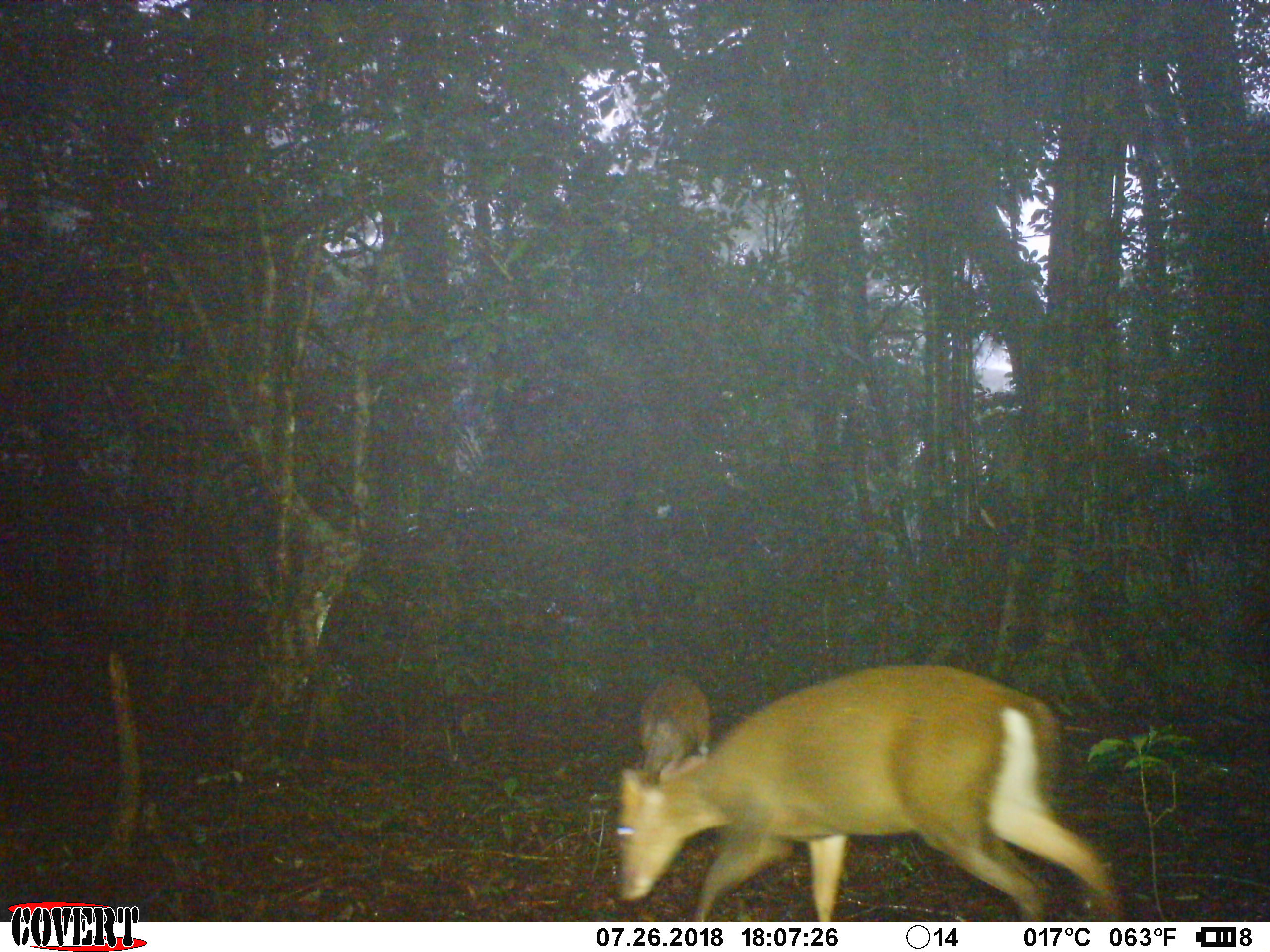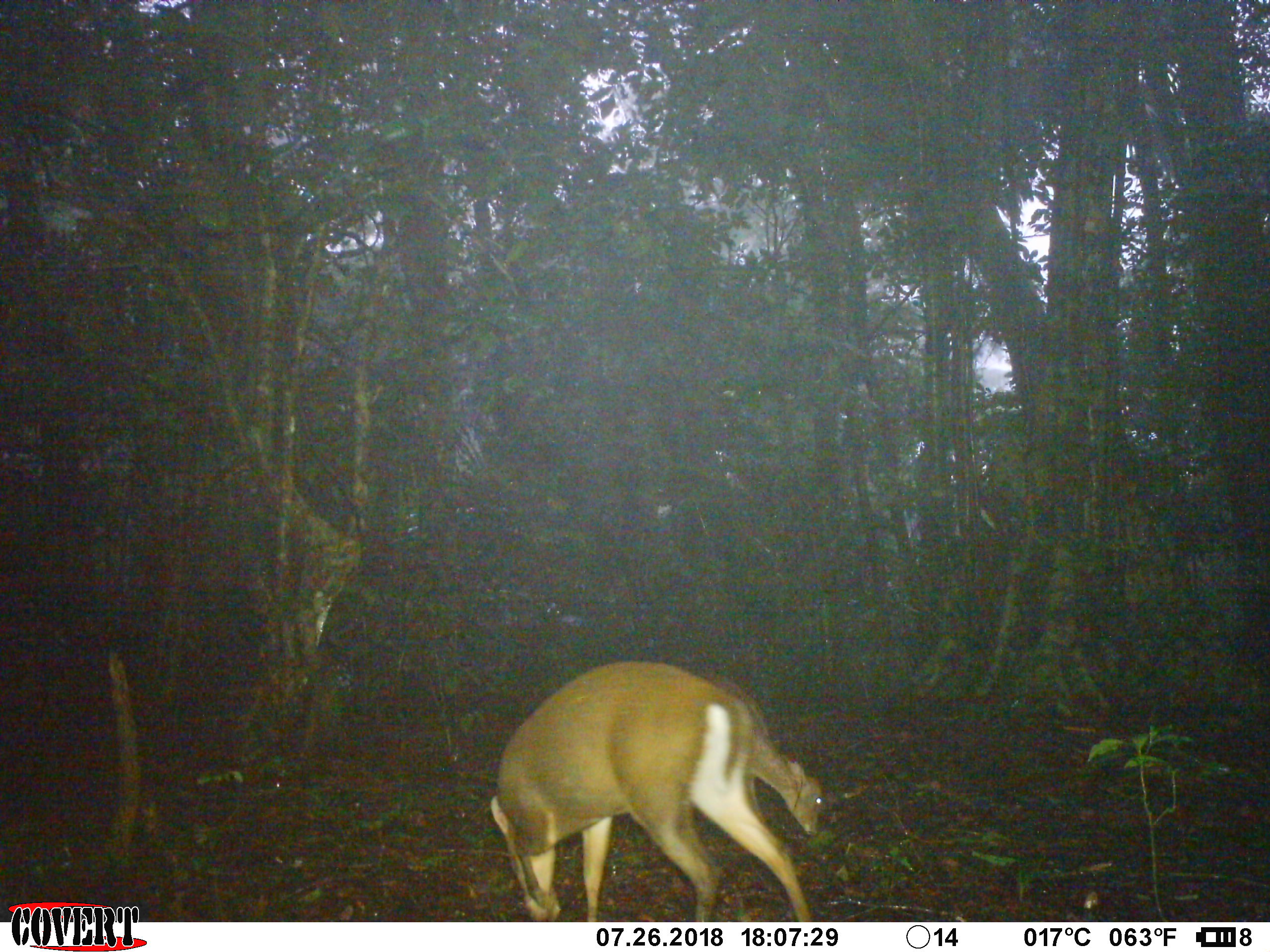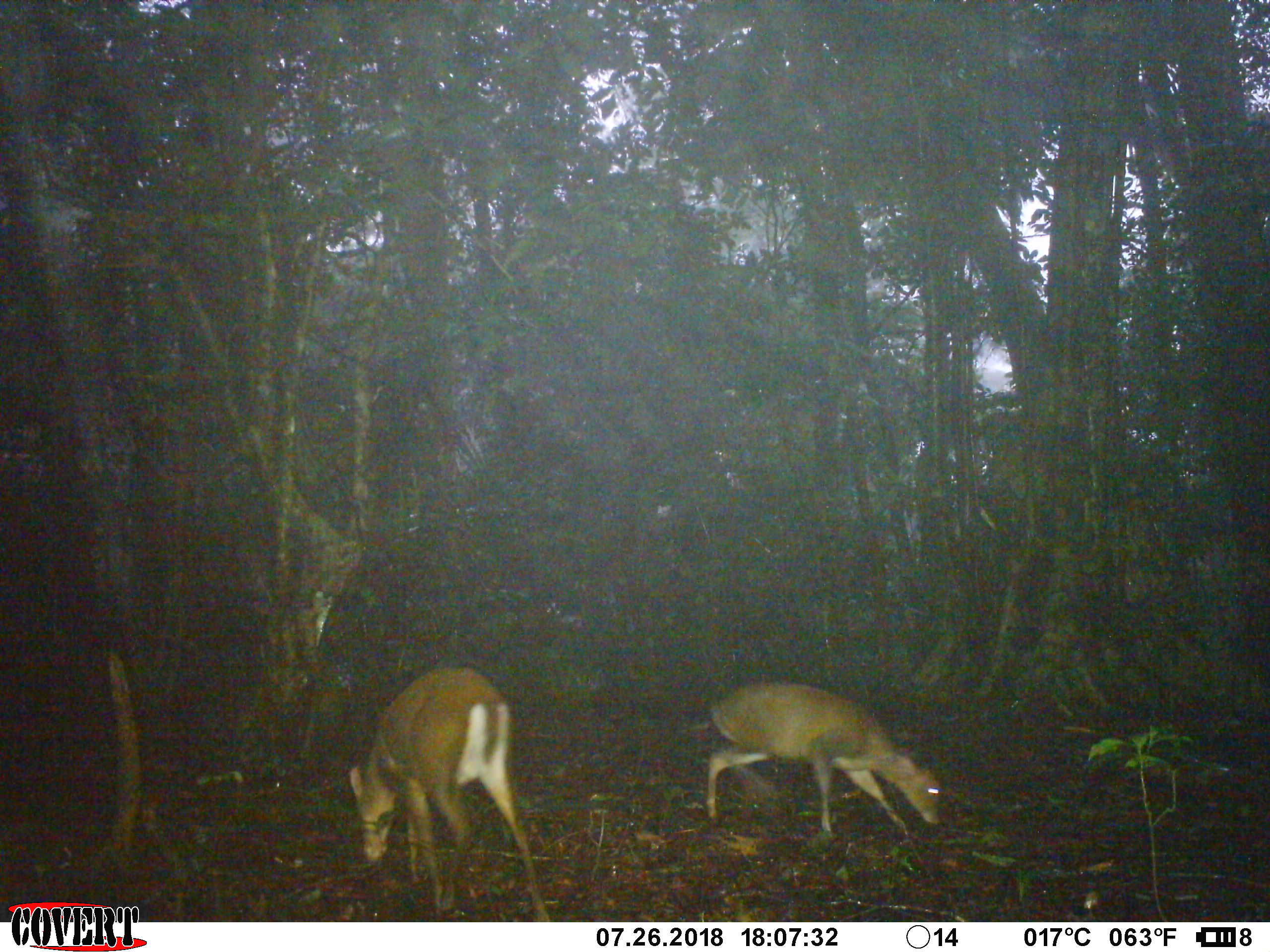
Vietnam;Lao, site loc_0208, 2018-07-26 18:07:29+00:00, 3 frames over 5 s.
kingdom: Animalia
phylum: Chordata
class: Mammalia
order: Artiodactyla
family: Cervidae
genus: Muntiacus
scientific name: Muntiacus rooseveltorum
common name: roosevelt's muntjac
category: roosevelts muntjac group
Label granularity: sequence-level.